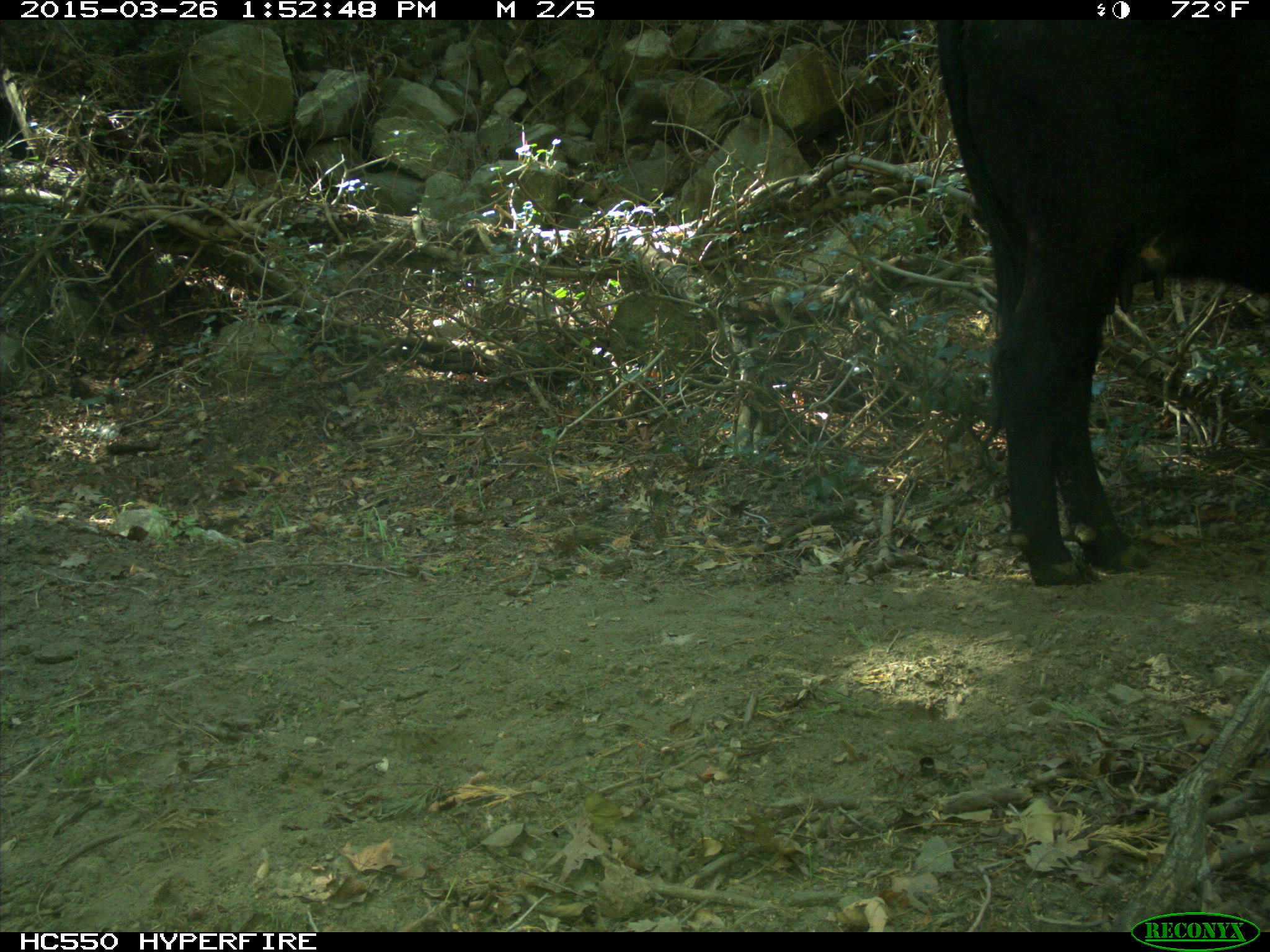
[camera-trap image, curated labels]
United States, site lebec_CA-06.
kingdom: Animalia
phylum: Chordata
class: Mammalia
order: Artiodactyla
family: Bovidae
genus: Bos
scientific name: Bos taurus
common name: domestic cow